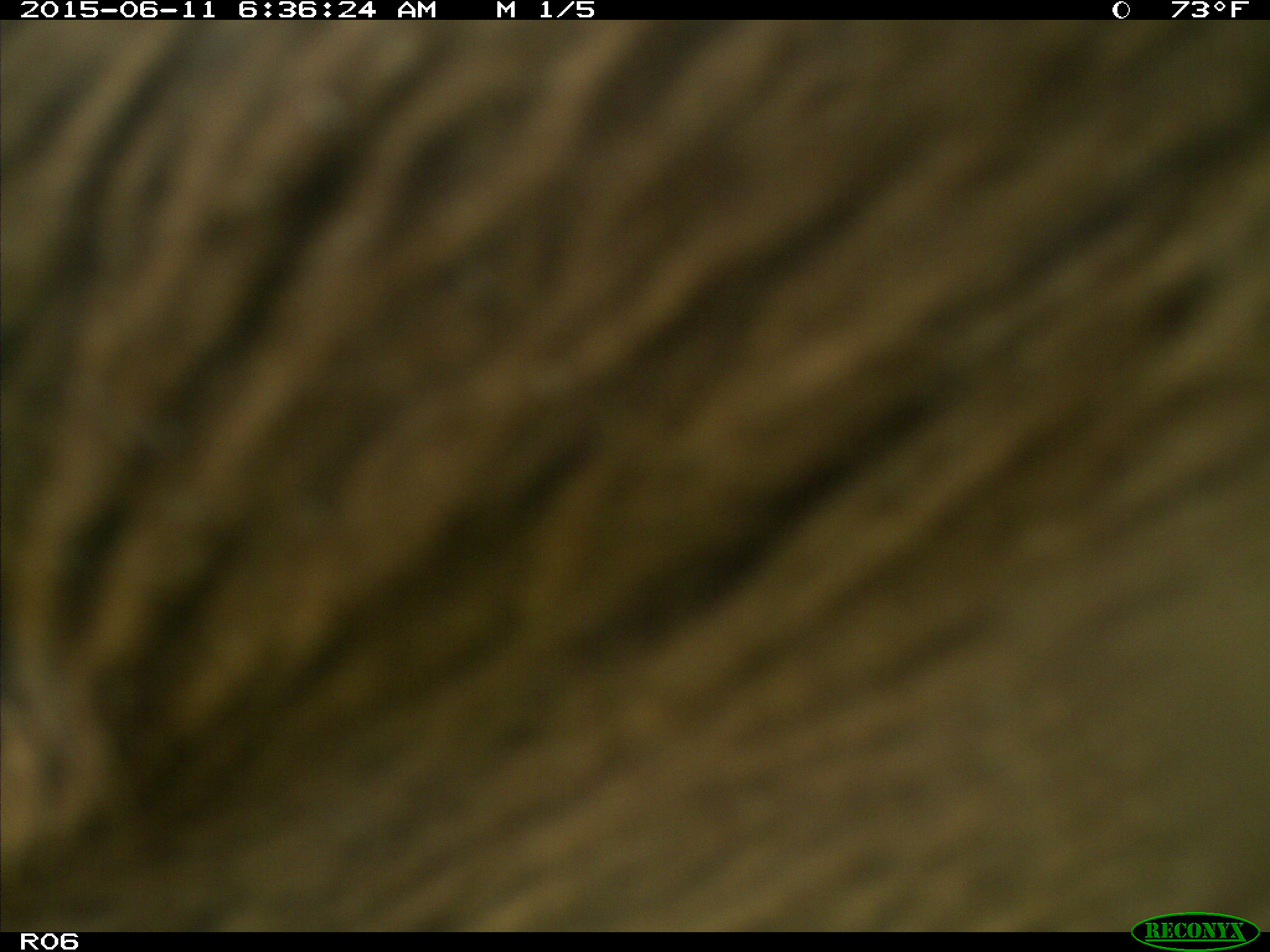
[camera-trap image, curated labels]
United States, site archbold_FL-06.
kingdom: Animalia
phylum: Chordata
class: Mammalia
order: Artiodactyla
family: Bovidae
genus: Bos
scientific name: Bos taurus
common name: domestic cow